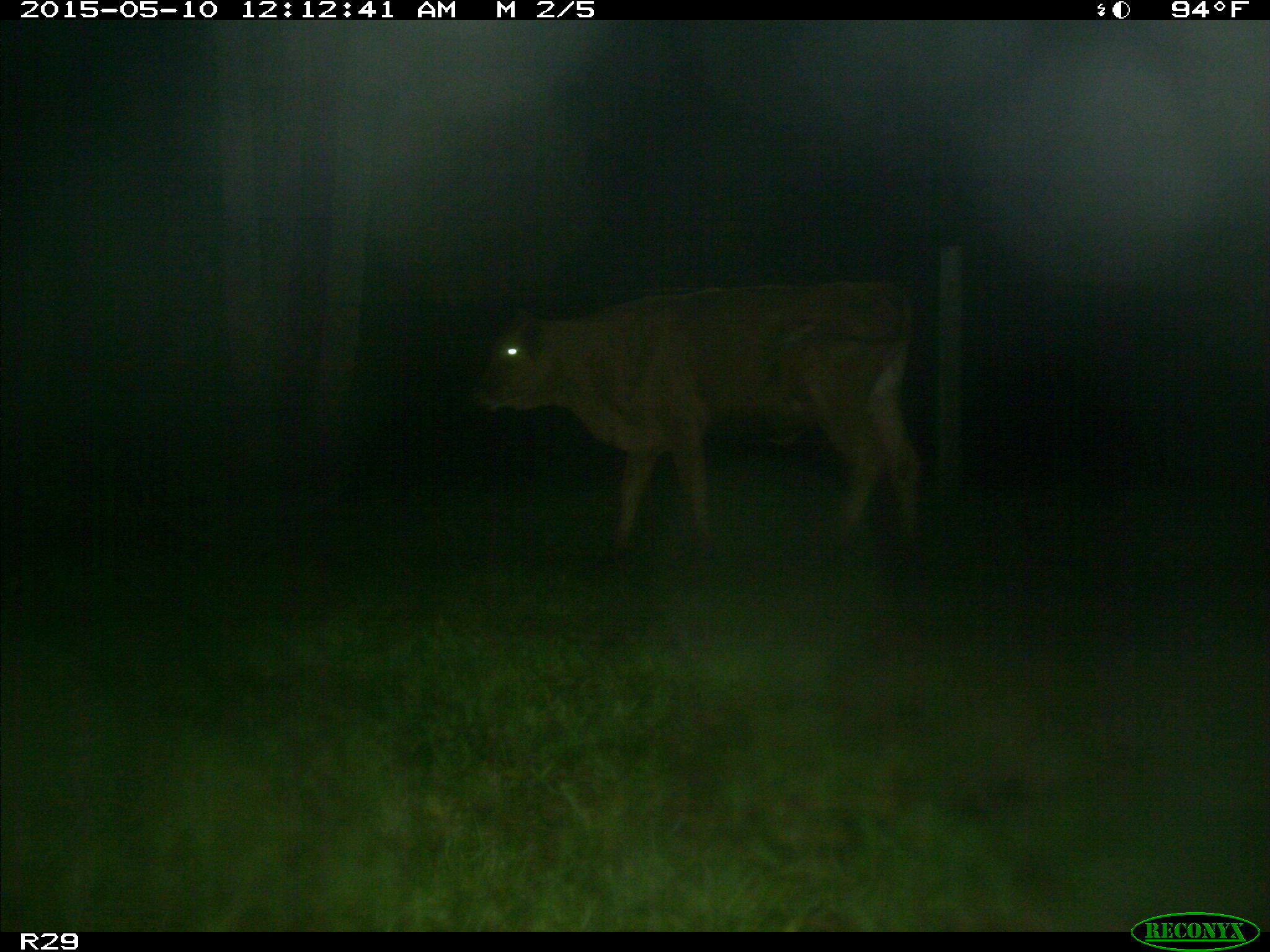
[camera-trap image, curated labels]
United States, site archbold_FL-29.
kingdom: Animalia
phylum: Chordata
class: Mammalia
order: Artiodactyla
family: Bovidae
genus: Bos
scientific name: Bos taurus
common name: domestic cow